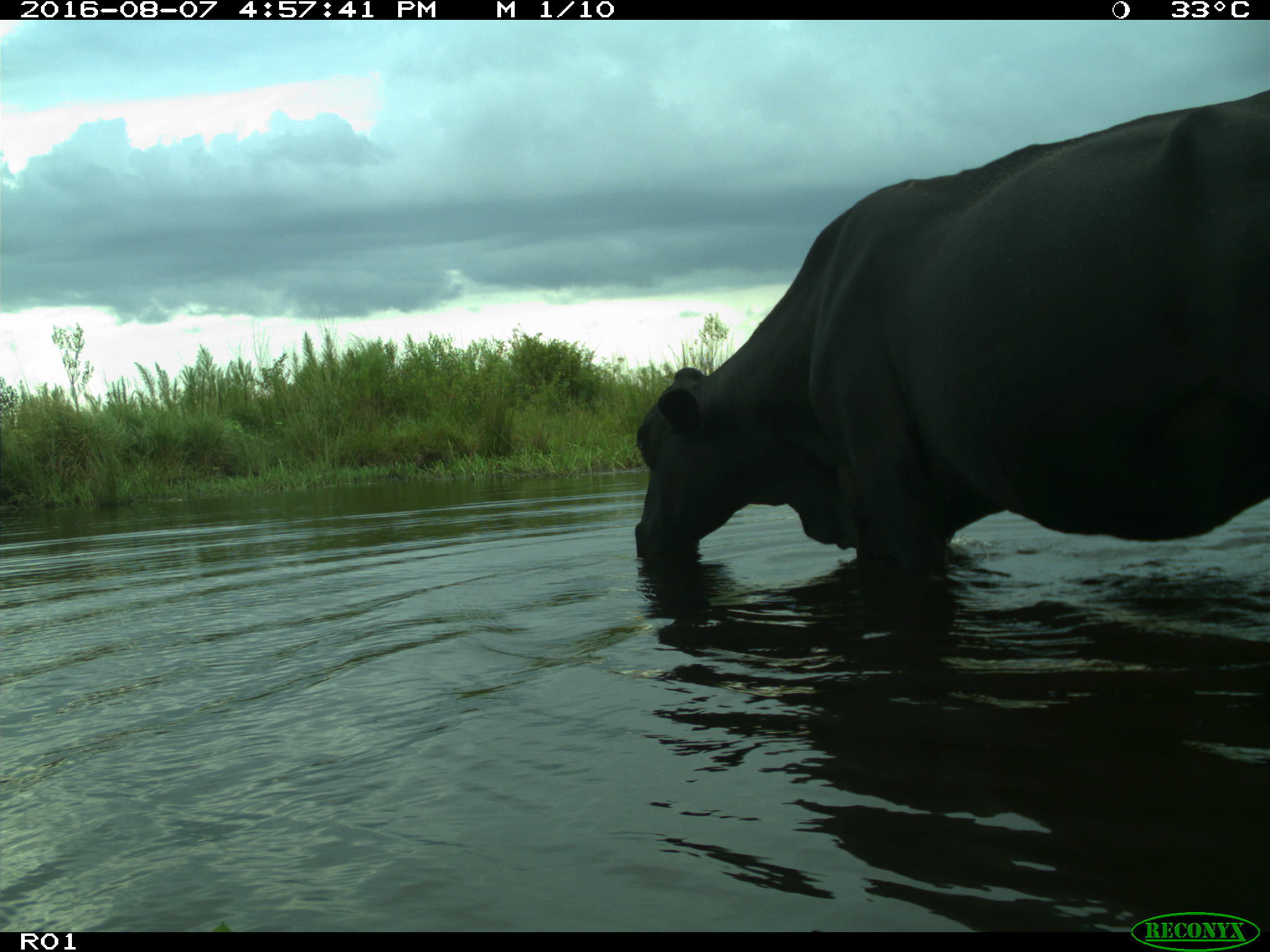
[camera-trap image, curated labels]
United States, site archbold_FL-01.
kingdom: Animalia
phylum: Chordata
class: Mammalia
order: Artiodactyla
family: Bovidae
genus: Bos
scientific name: Bos taurus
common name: domestic cow